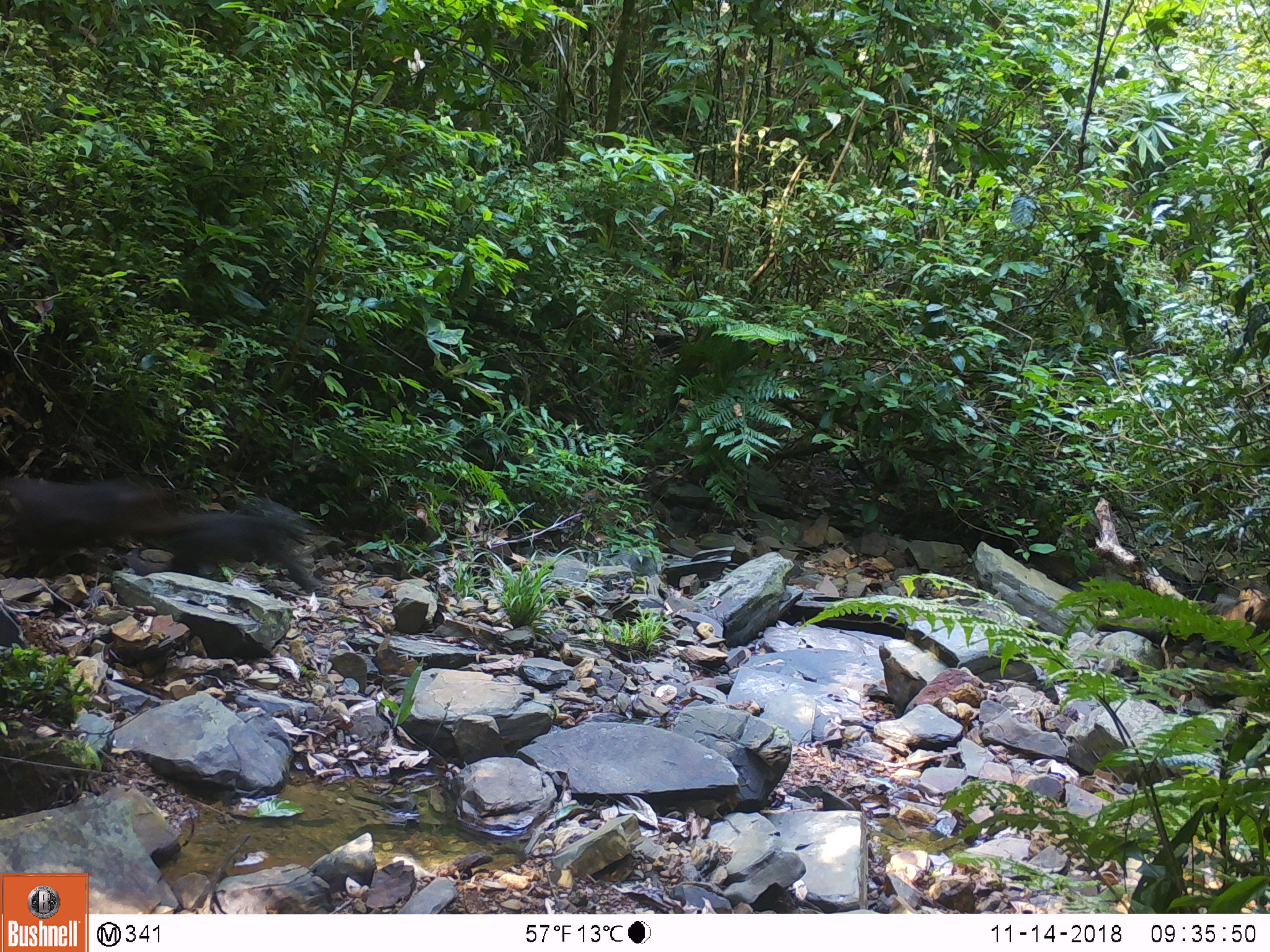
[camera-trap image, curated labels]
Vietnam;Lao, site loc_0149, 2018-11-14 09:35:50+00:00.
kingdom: Animalia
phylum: Chordata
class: Mammalia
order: Primates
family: Cercopithecidae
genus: Macaca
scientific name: Macaca arctoides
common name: stump-tailed macaque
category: stump tailed macaque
Stump tailed macaque (stump-tailed macaque) (Macaca arctoides). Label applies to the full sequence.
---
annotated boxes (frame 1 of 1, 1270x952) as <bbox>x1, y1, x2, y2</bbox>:
stump tailed macaque: <bbox>167, 498, 319, 593</bbox>; <bbox>1, 474, 169, 554</bbox>